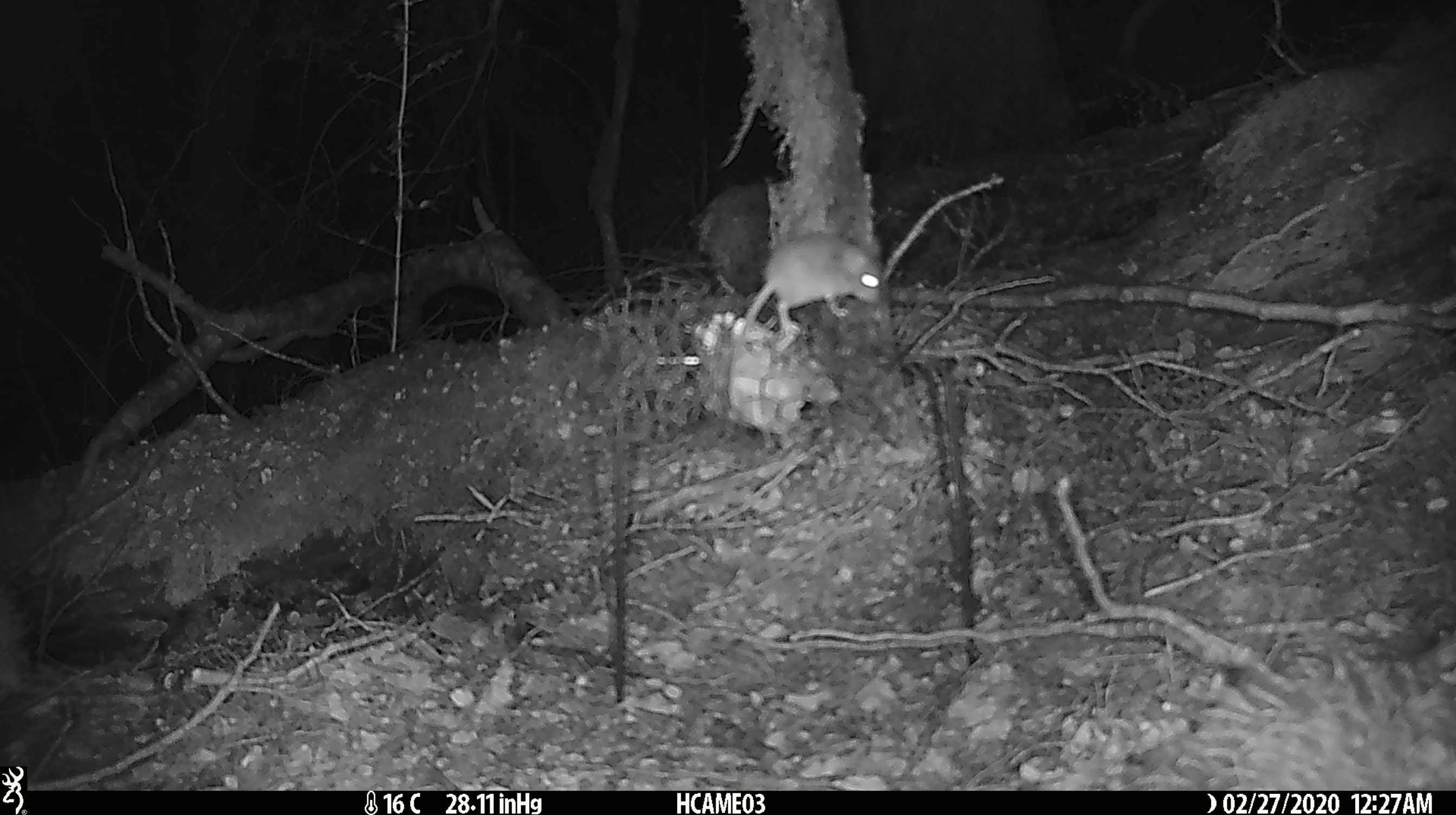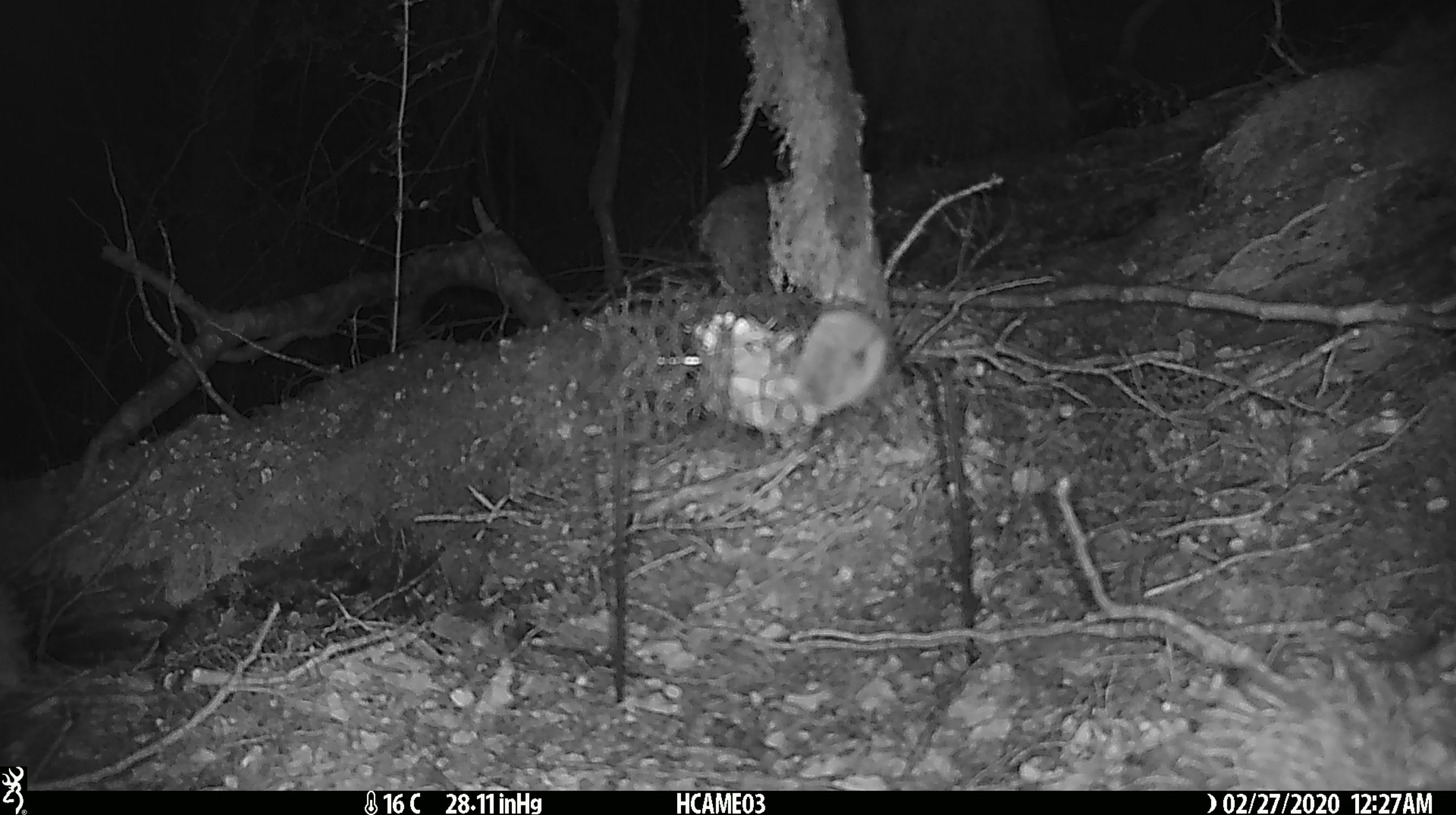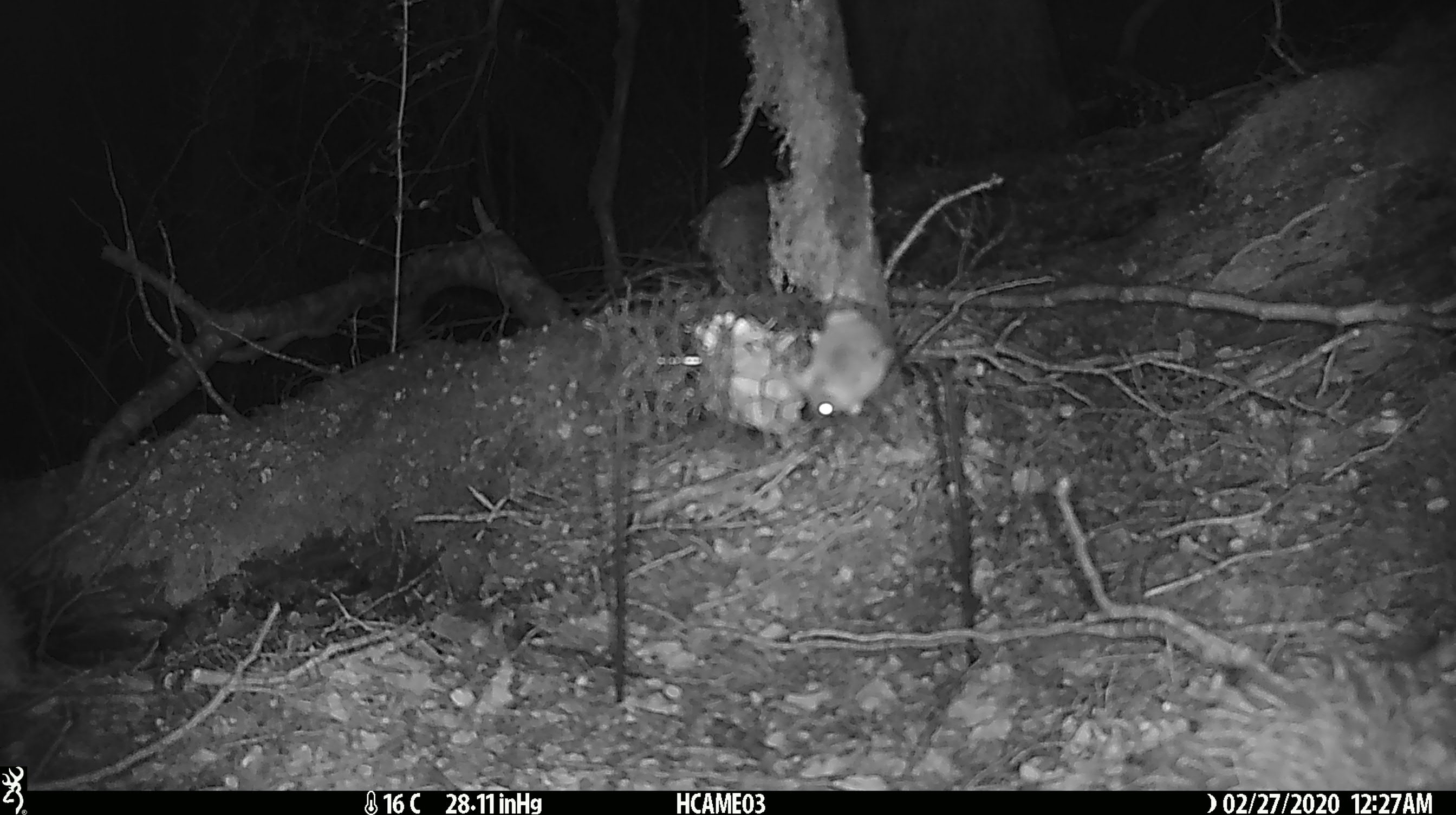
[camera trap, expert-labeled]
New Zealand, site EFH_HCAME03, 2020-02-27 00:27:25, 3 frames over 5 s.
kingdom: Animalia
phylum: Chordata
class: Mammalia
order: Rodentia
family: Muridae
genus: Mus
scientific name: Mus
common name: mouse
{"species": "mouse (Mus)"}